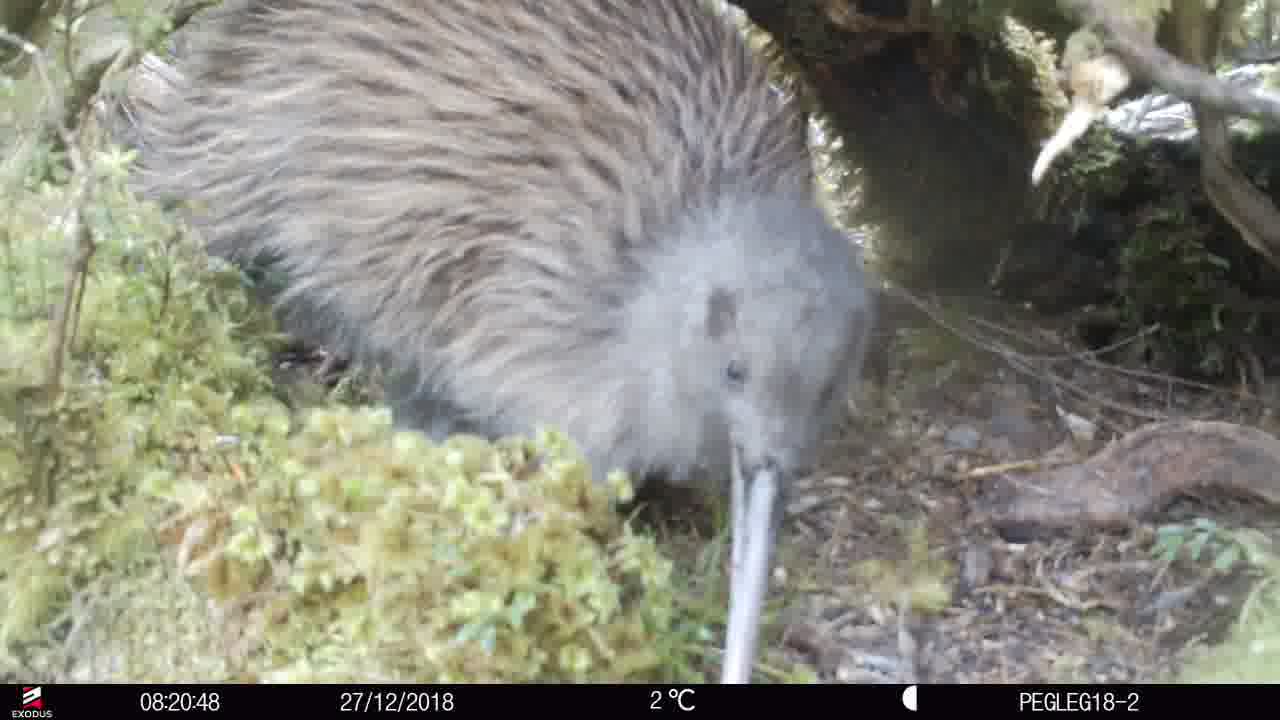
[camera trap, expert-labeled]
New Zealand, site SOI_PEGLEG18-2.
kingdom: Animalia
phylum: Chordata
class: Aves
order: Apterygiformes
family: Apterygidae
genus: Apteryx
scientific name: Apteryx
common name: kiwi